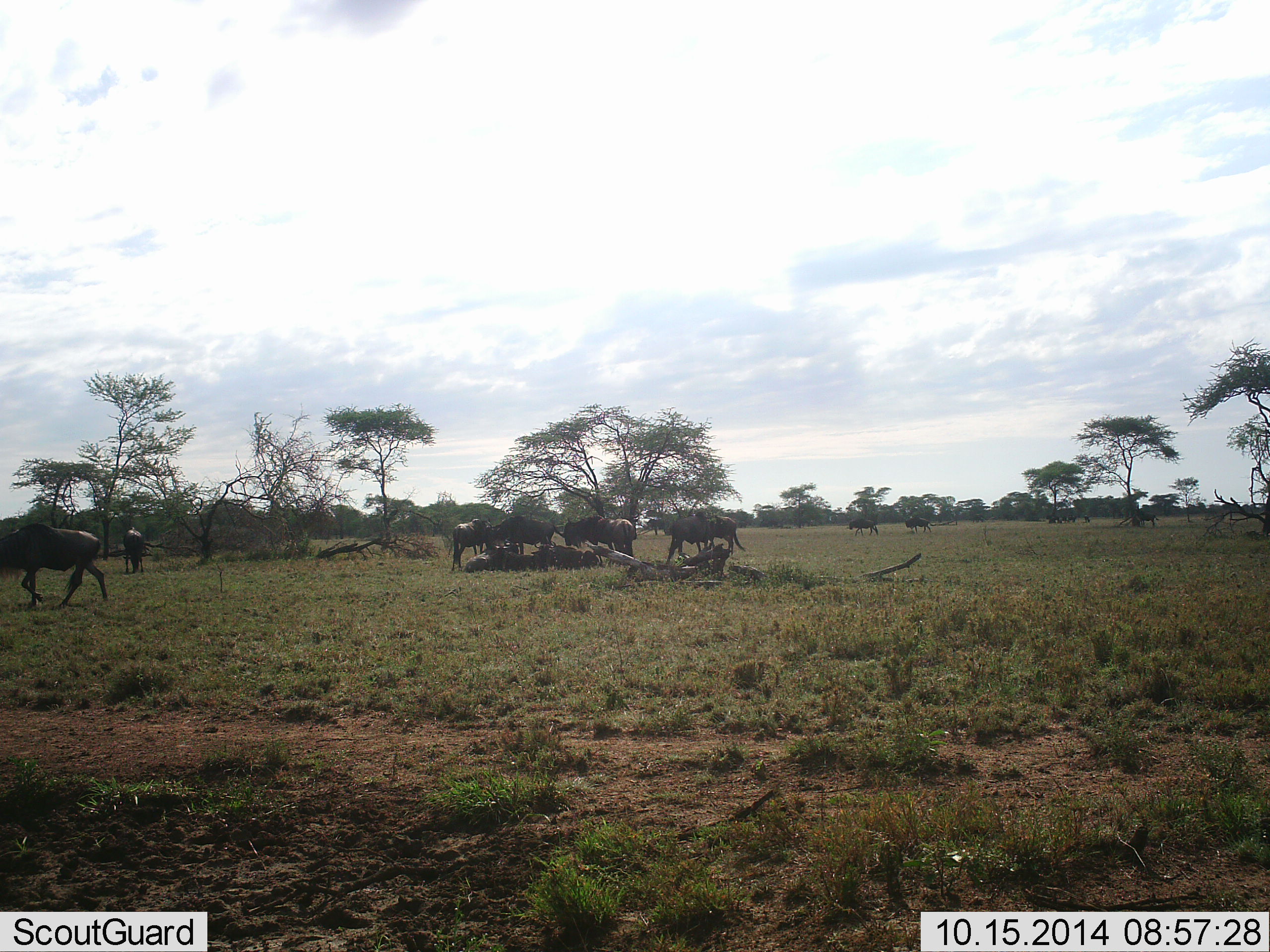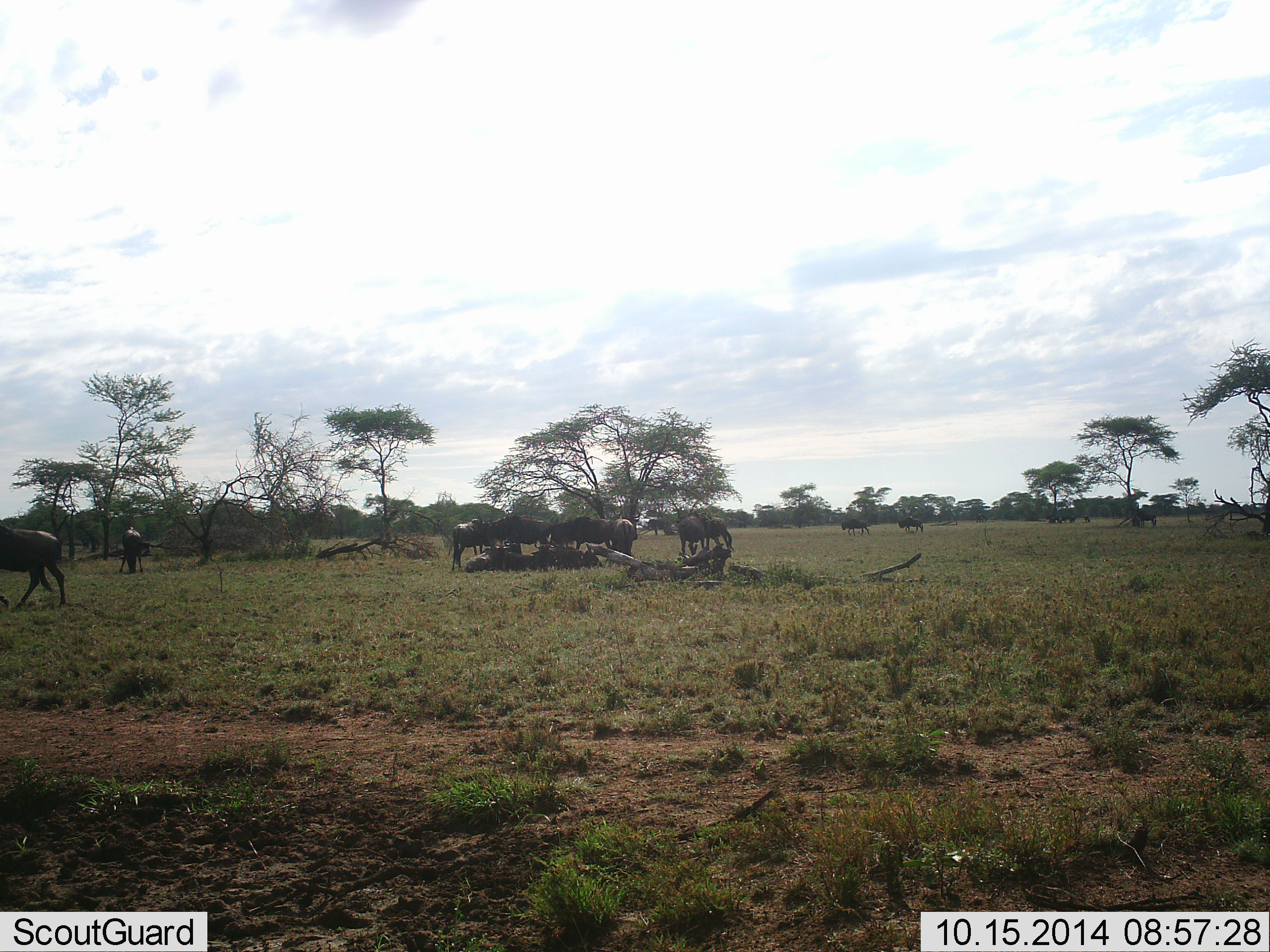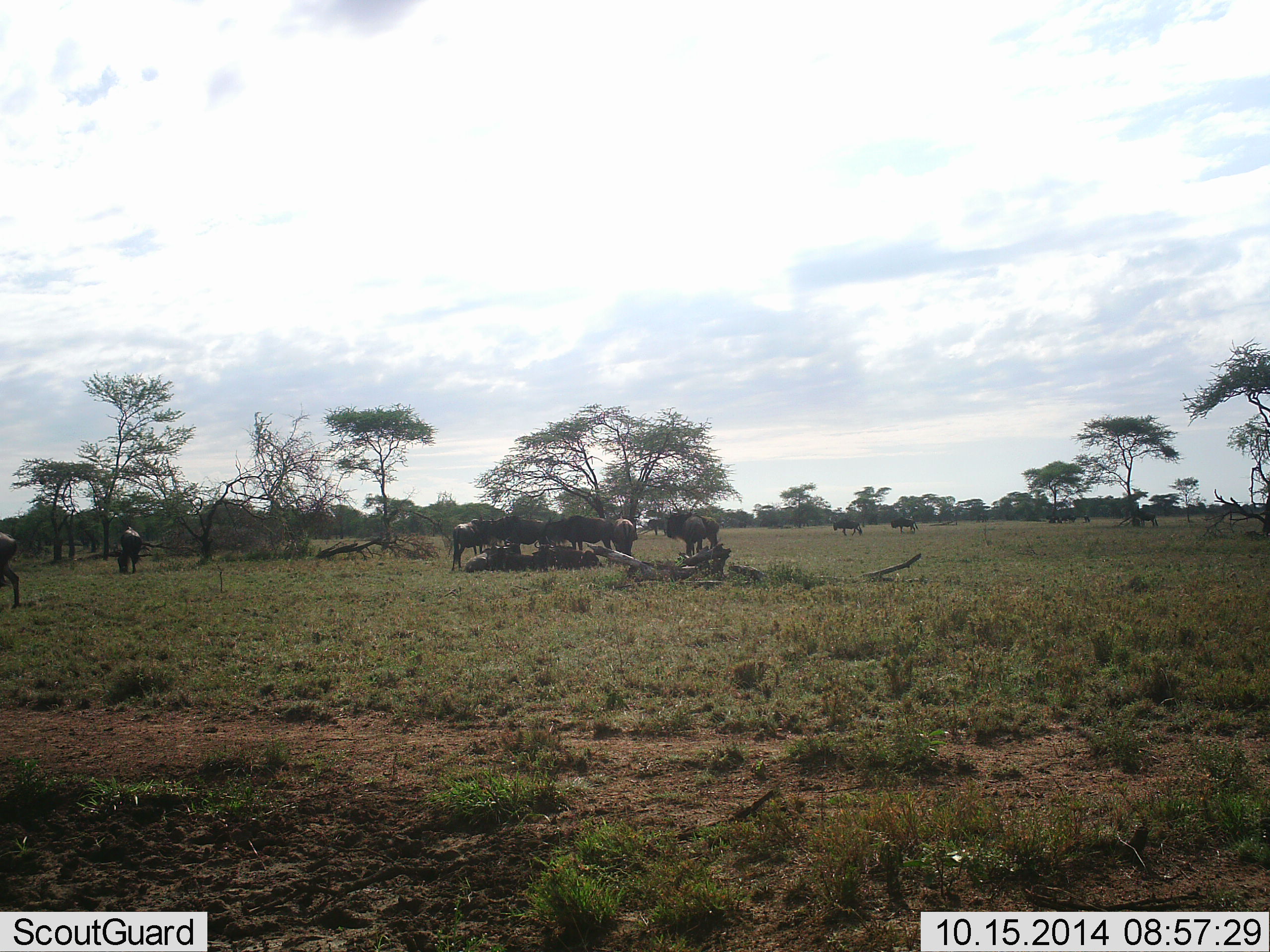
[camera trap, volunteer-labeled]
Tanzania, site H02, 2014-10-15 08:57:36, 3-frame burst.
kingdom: Animalia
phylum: Chordata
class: Mammalia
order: Artiodactyla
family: Bovidae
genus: Connochaetes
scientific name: Connochaetes taurinus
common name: blue wildebeest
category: wildebeest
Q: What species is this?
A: Wildebeest (blue wildebeest) (Connochaetes taurinus).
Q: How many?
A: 11-50.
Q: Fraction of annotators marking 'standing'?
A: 70%.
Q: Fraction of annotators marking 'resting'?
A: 30%.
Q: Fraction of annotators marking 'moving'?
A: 90%.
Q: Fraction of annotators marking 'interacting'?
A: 20%.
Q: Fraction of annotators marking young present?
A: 0%.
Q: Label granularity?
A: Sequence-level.